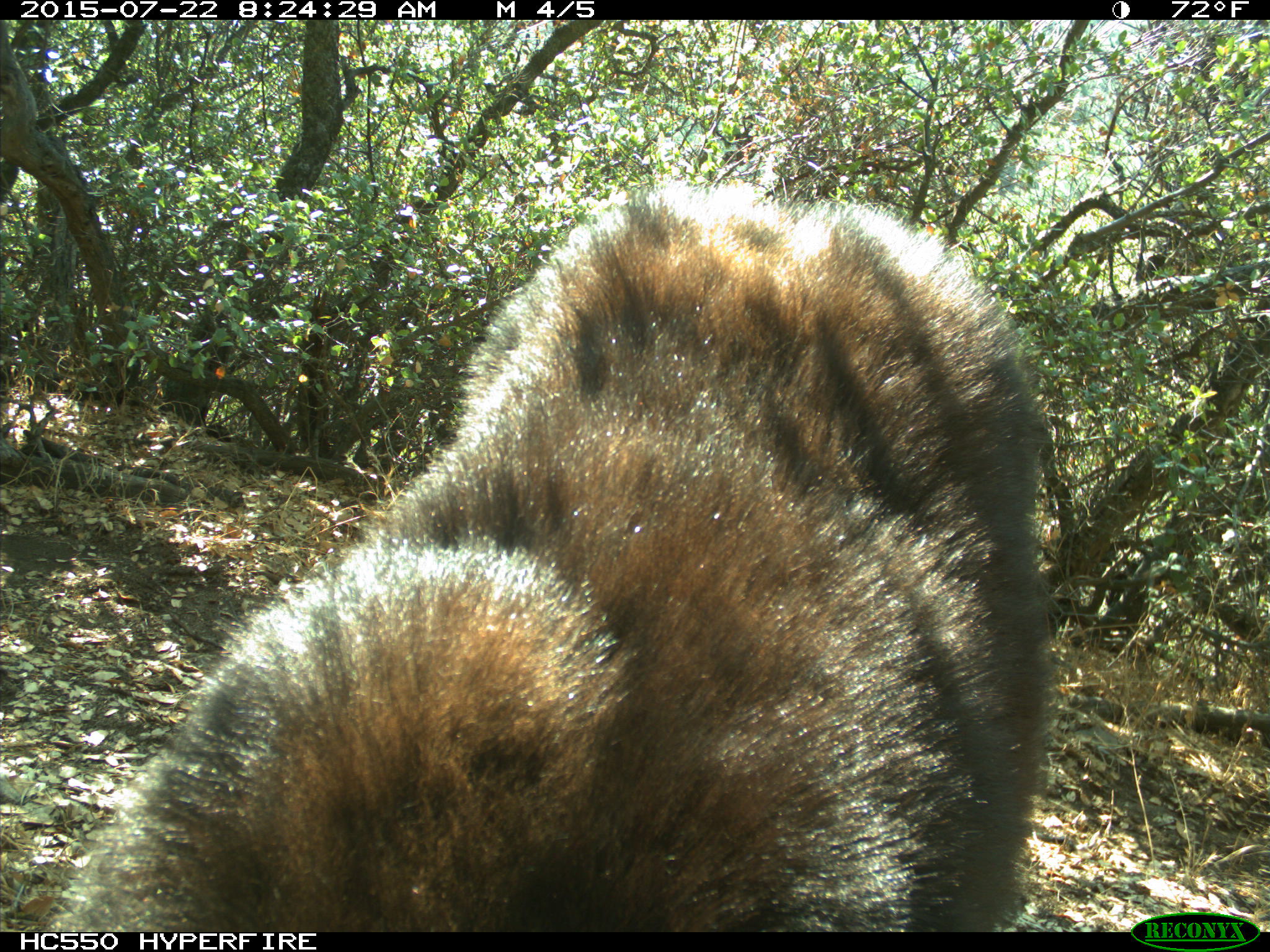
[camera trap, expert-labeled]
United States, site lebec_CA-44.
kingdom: Animalia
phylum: Chordata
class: Mammalia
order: Carnivora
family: Ursidae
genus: Ursus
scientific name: Ursus americanus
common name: american black bear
Ursus americanus (american black bear).